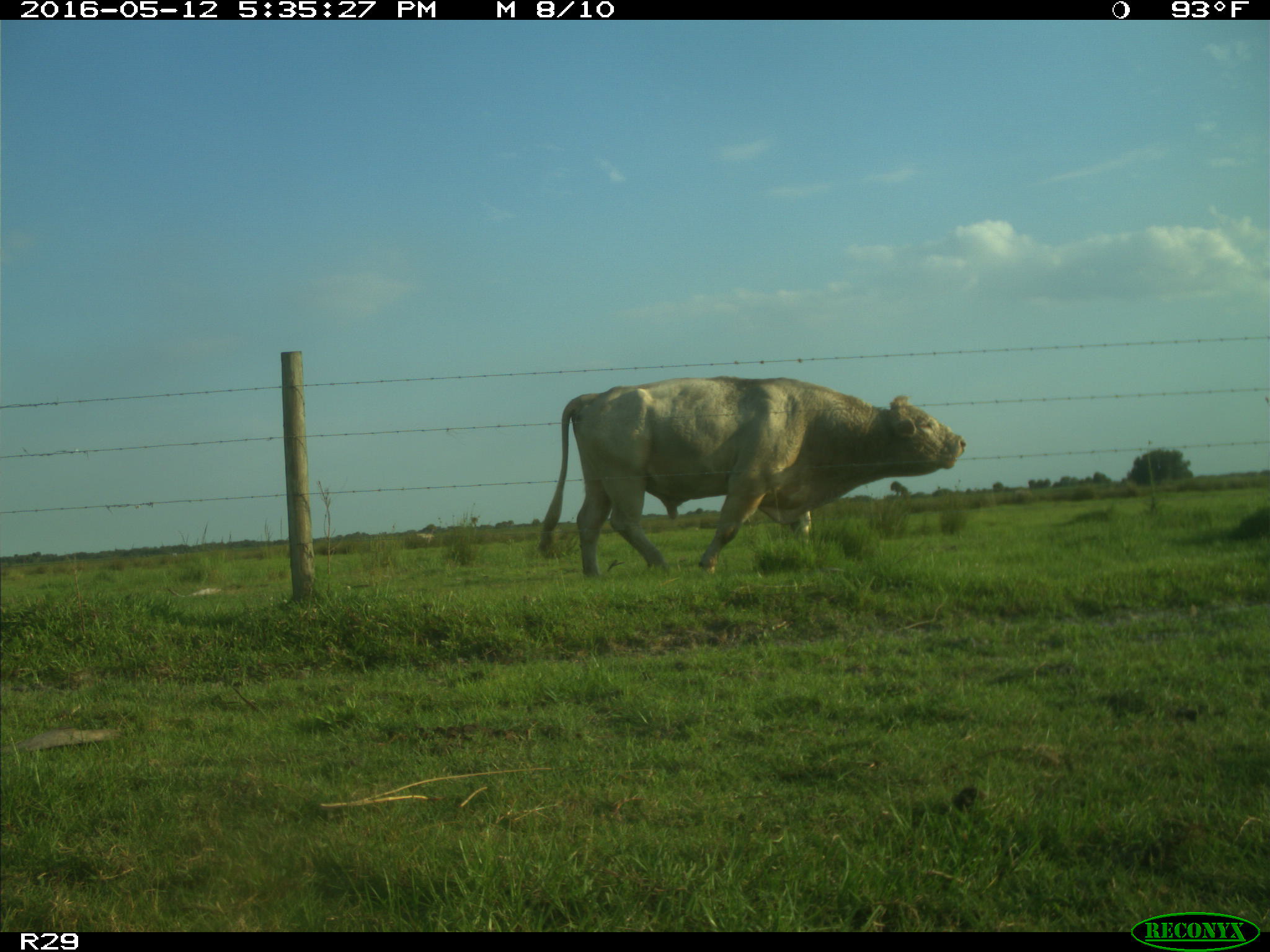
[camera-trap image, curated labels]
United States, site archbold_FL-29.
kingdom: Animalia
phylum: Chordata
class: Mammalia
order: Artiodactyla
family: Bovidae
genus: Bos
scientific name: Bos taurus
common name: domestic cow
Bos taurus (domestic cow).